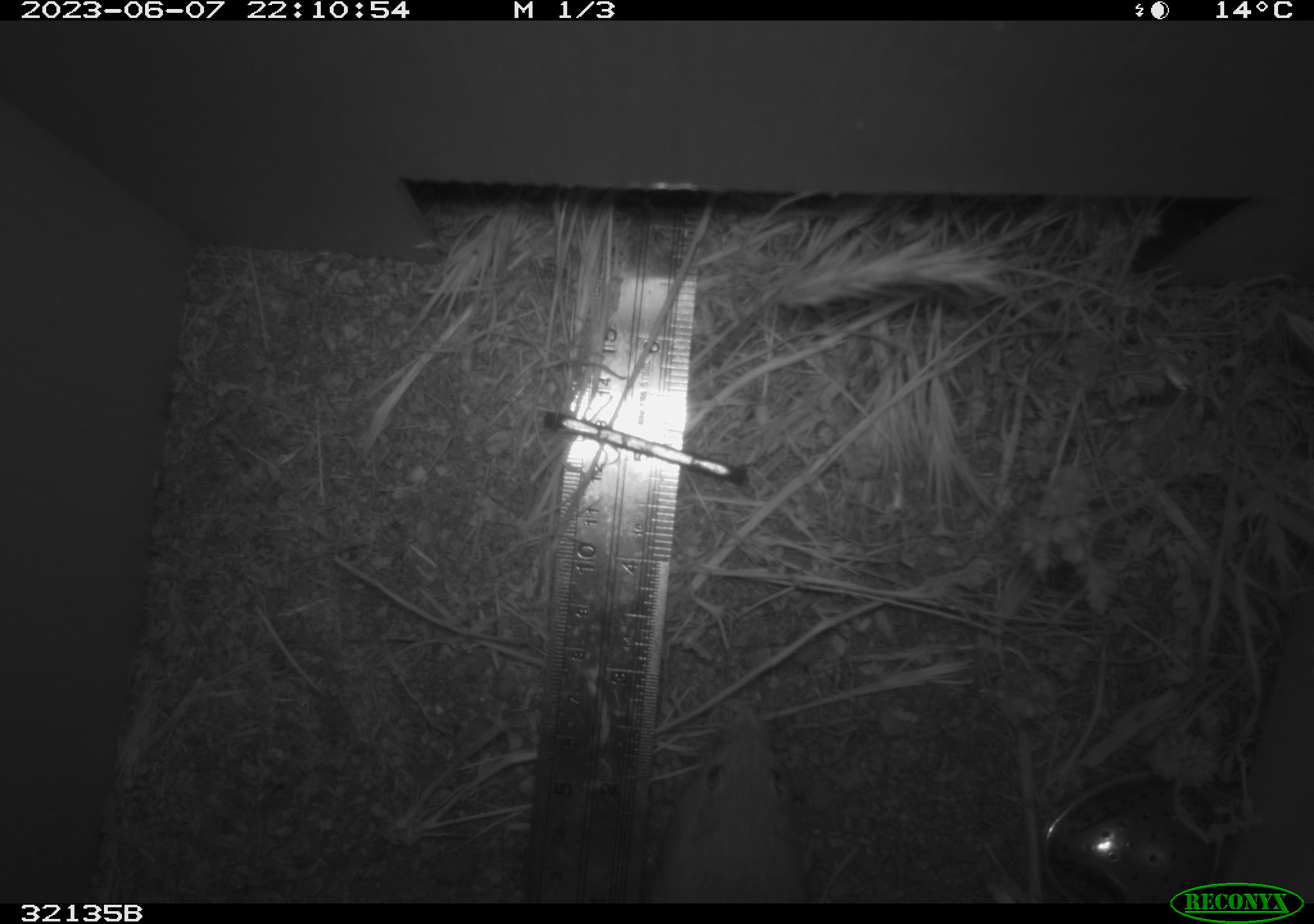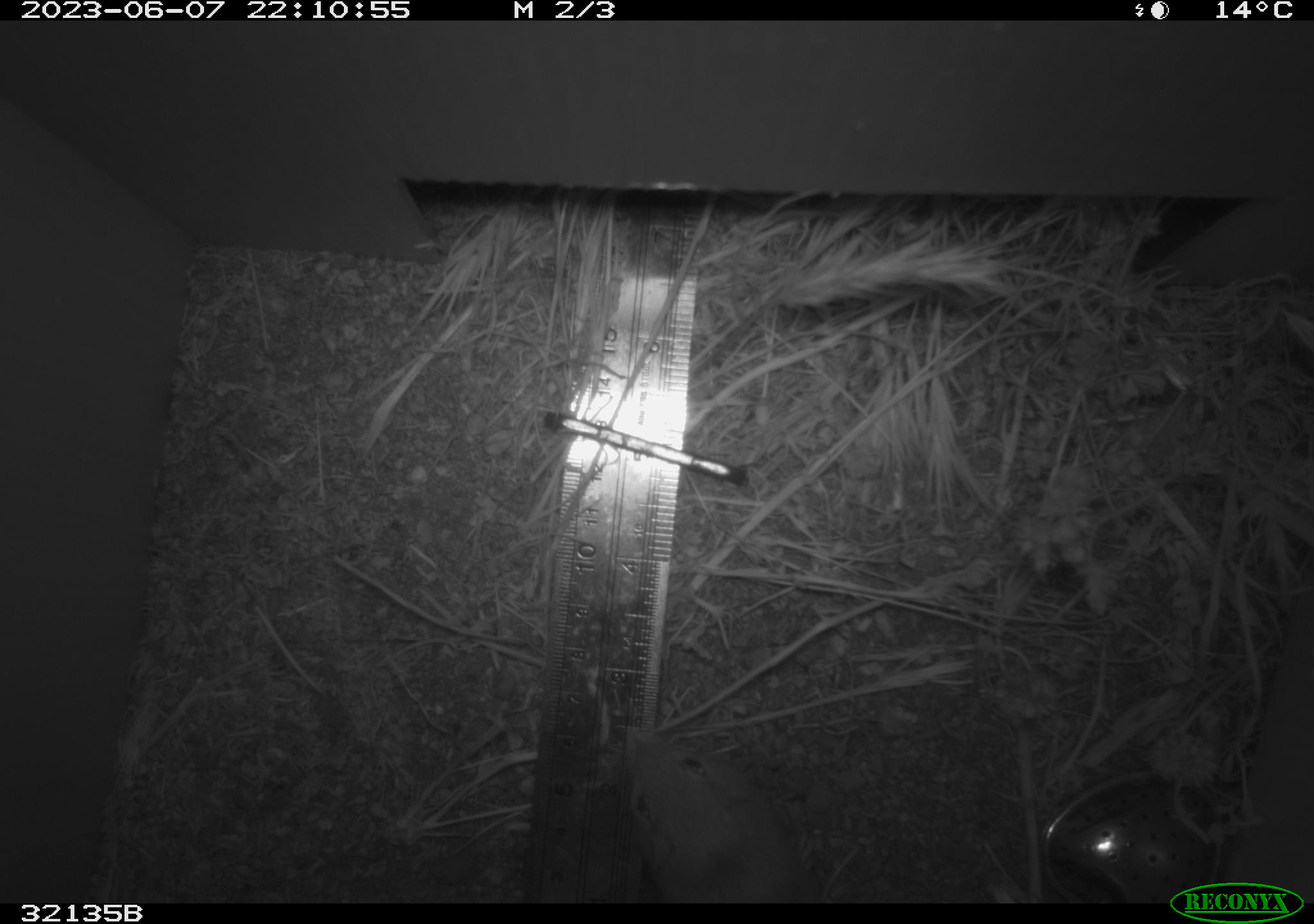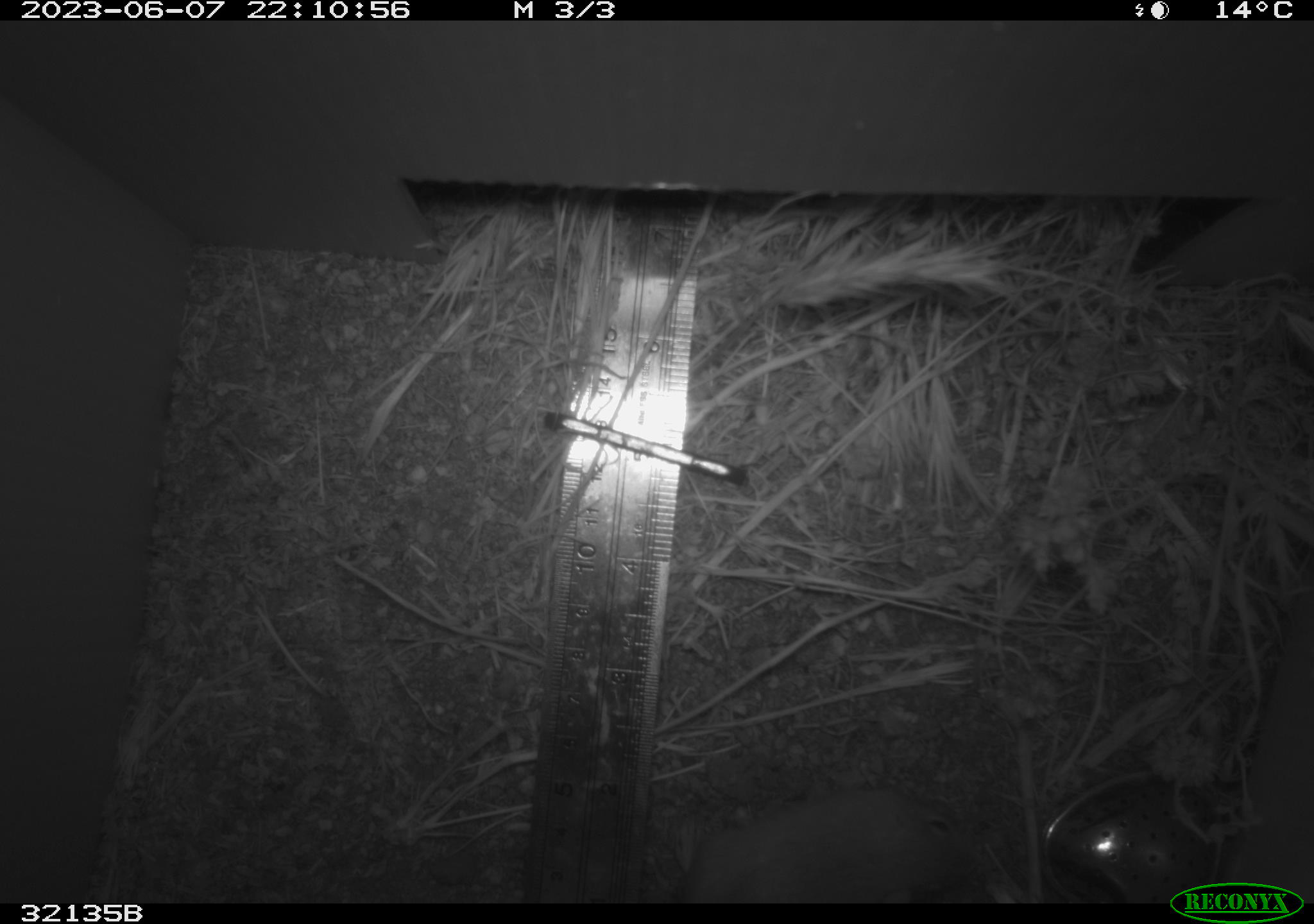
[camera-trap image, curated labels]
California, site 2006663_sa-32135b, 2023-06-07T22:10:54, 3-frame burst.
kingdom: Animalia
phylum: Chordata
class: Mammalia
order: Rodentia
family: Heteromyidae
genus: Dipodomys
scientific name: Dipodomys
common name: kangaroo rats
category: dipodomys species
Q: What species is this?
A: Dipodomys species (kangaroo rats) (Dipodomys).